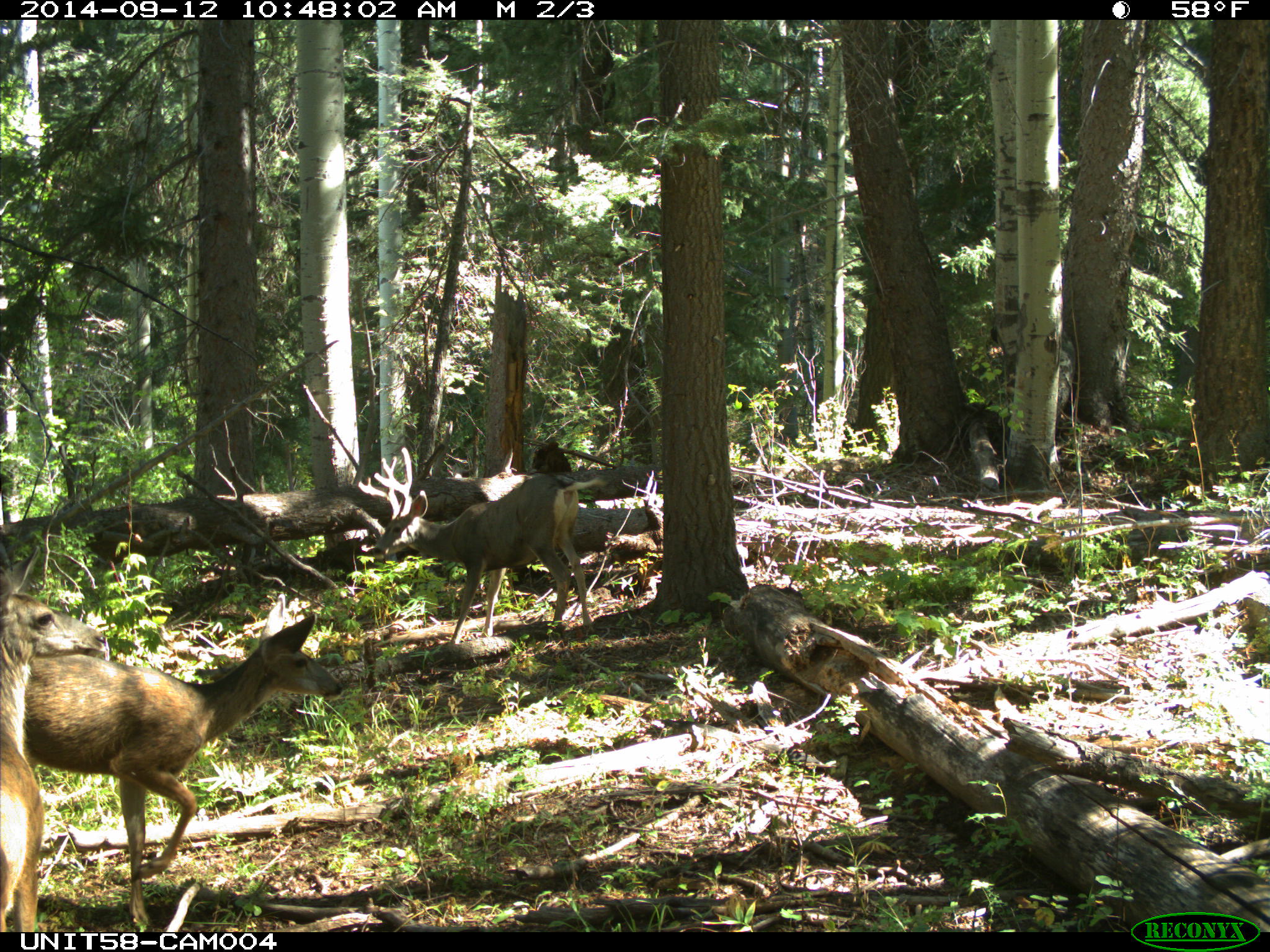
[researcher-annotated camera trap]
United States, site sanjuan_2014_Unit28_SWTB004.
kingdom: Animalia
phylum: Chordata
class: Mammalia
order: Artiodactyla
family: Cervidae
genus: Odocoileus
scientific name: Odocoileus hemionus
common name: mule deer